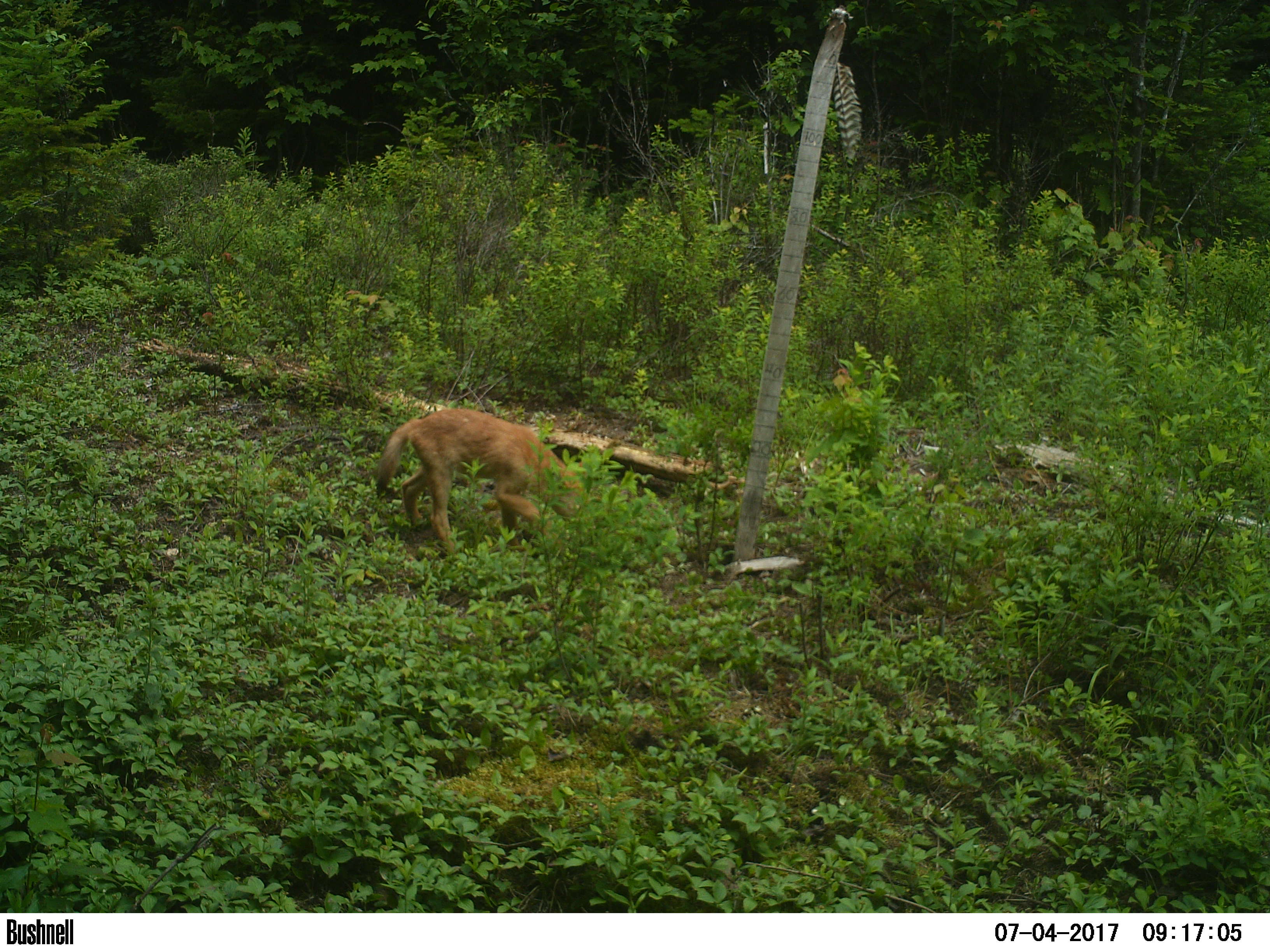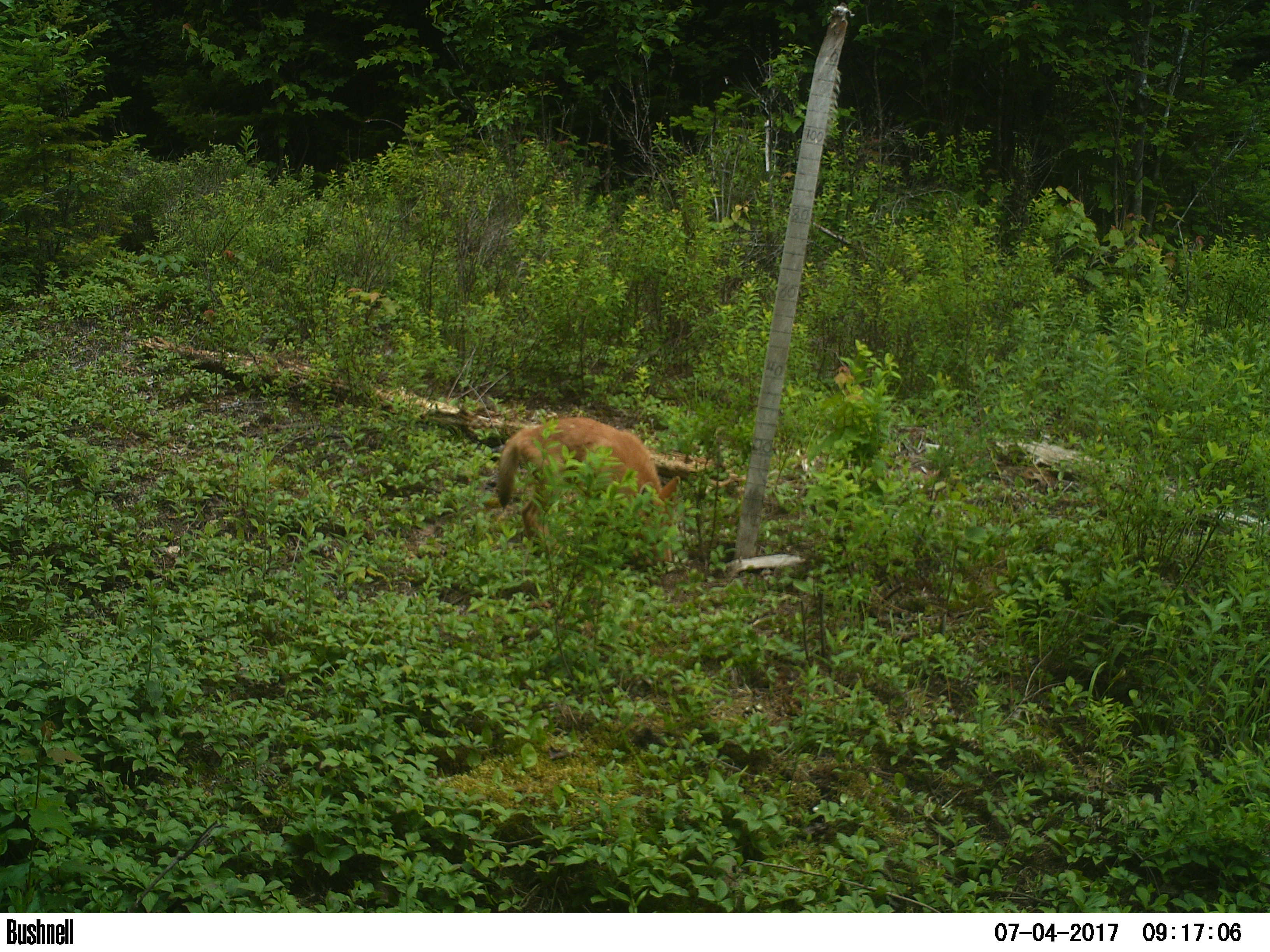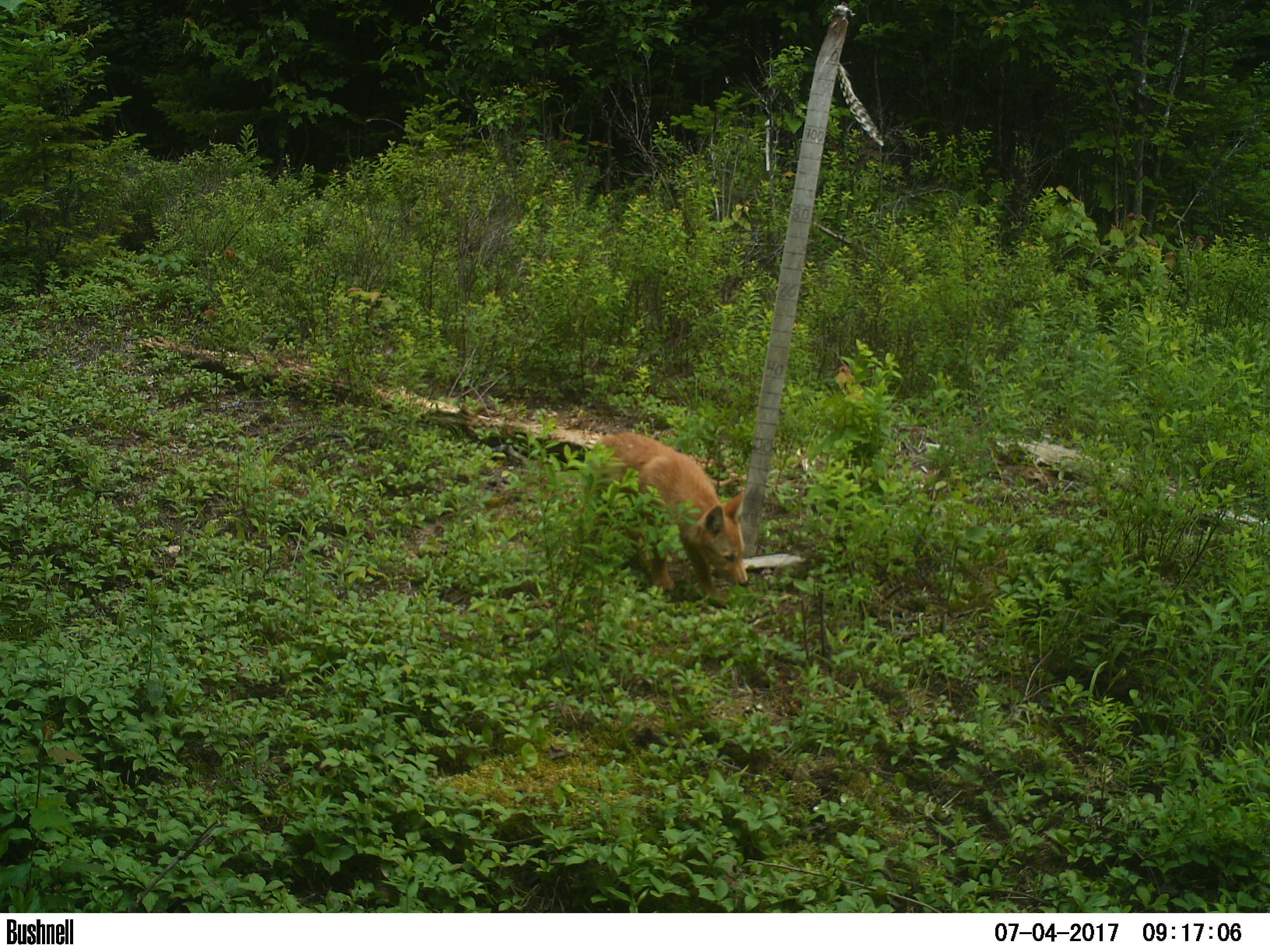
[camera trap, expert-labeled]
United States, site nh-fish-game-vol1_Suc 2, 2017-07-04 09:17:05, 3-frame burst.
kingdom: Animalia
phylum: Chordata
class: Mammalia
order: Carnivora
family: Canidae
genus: Canis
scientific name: Canis latrans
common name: coyote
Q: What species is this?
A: Coyote (Canis latrans).